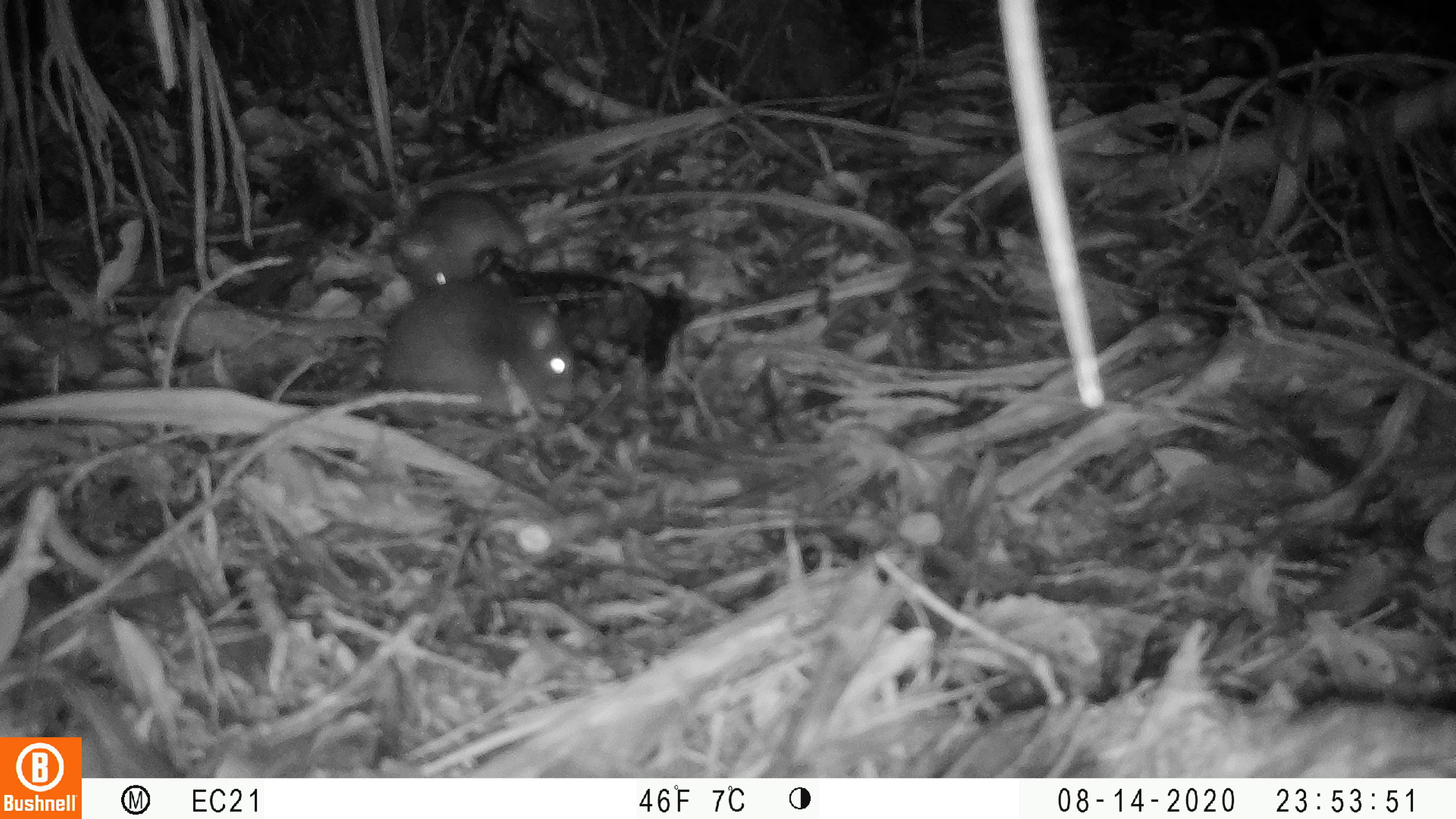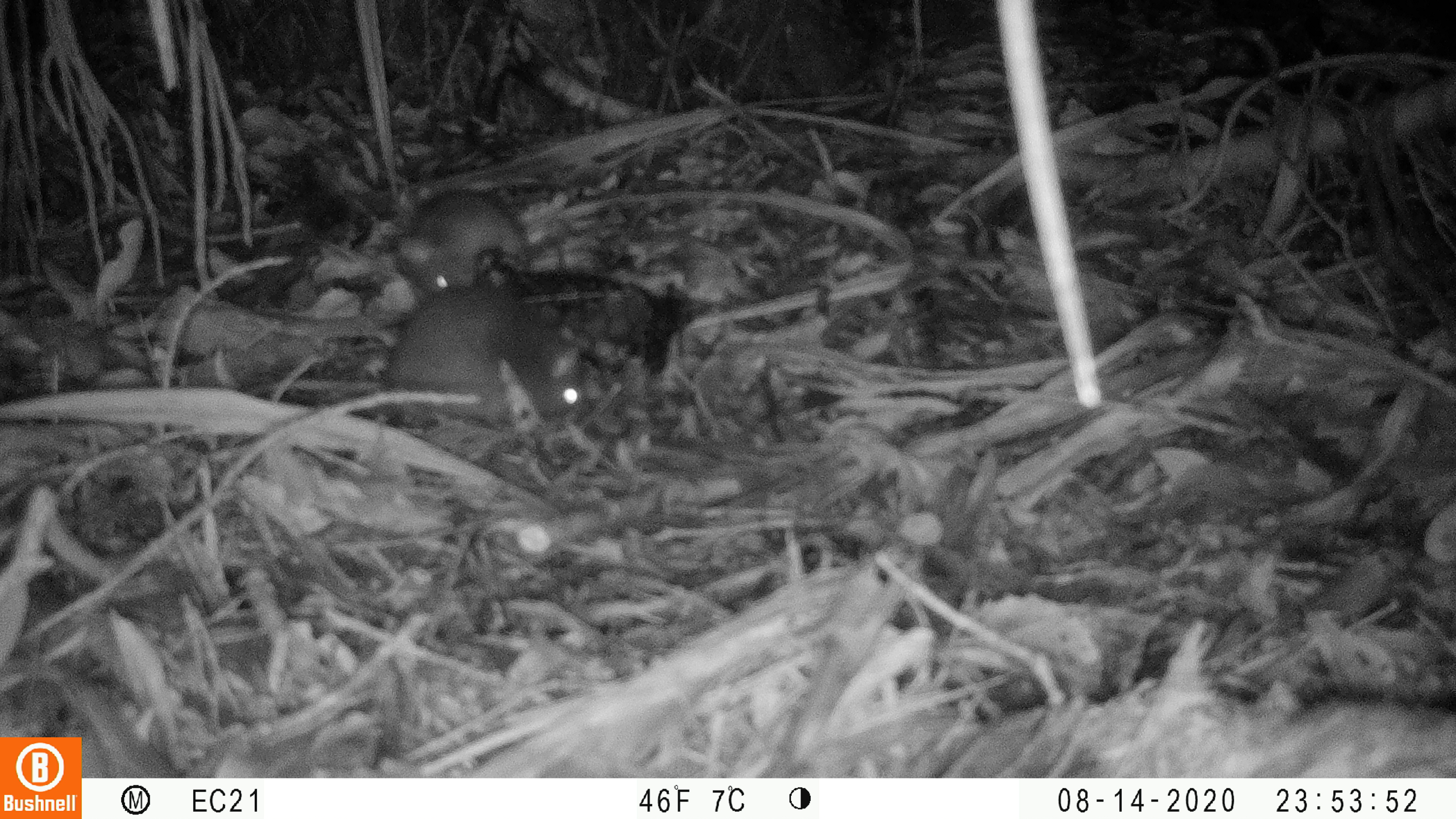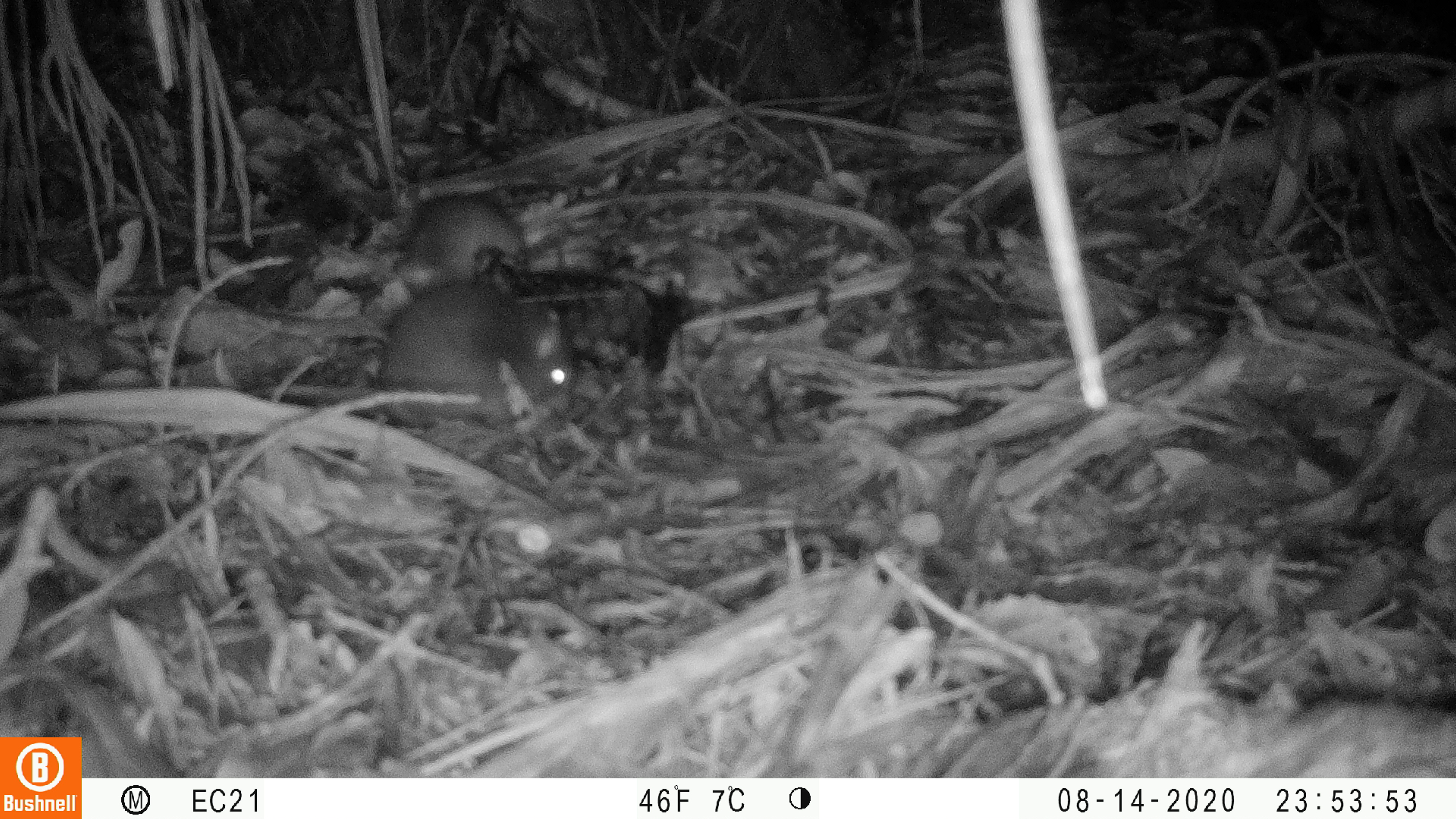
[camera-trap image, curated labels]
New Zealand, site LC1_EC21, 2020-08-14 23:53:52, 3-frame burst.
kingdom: Animalia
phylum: Chordata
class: Mammalia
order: Rodentia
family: Muridae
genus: Rattus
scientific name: Rattus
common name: rat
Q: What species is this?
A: Rat (Rattus).